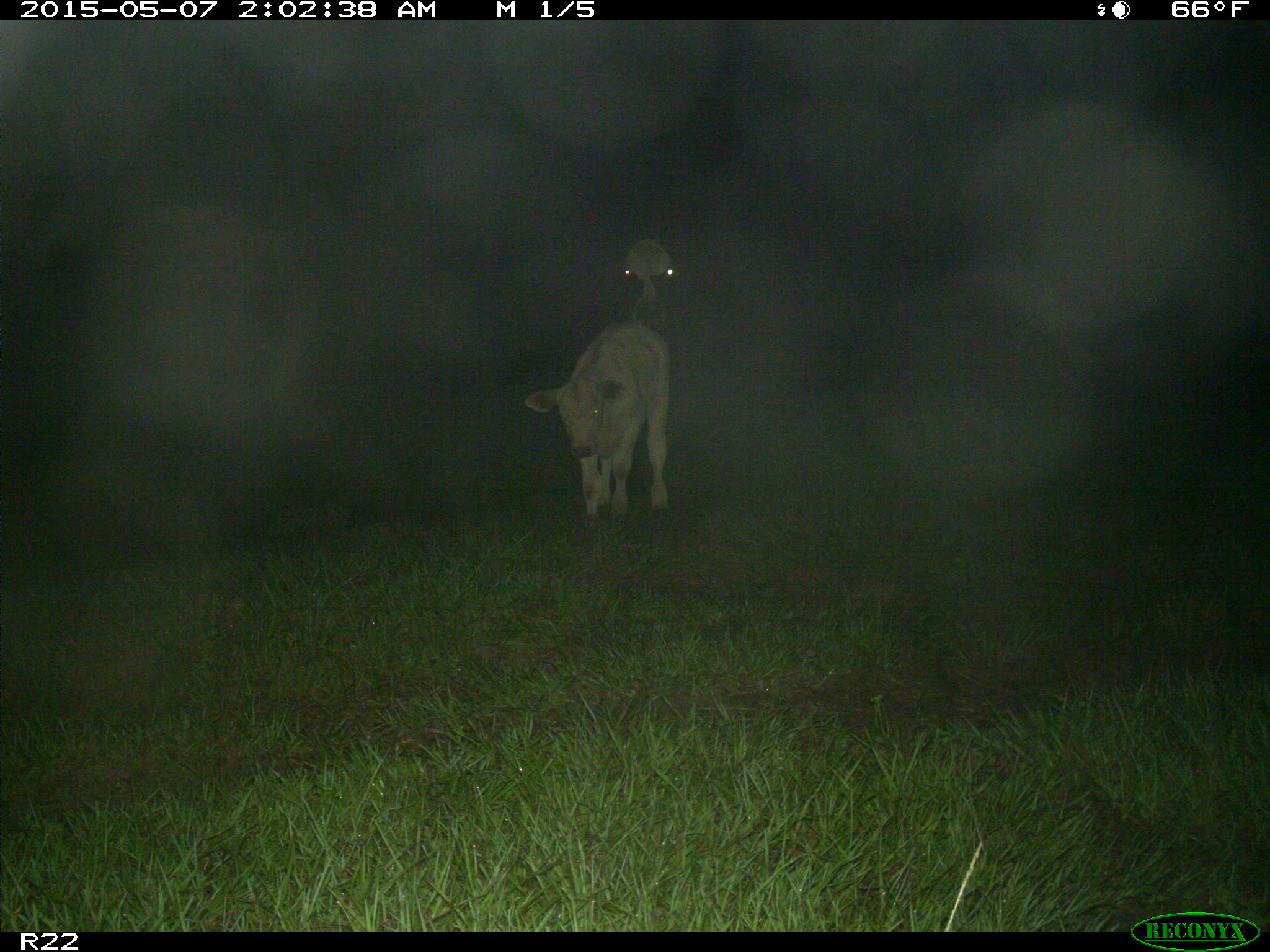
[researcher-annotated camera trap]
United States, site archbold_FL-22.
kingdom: Animalia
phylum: Chordata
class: Mammalia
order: Artiodactyla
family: Bovidae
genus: Bos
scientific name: Bos taurus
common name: domestic cow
Bos taurus (domestic cow).